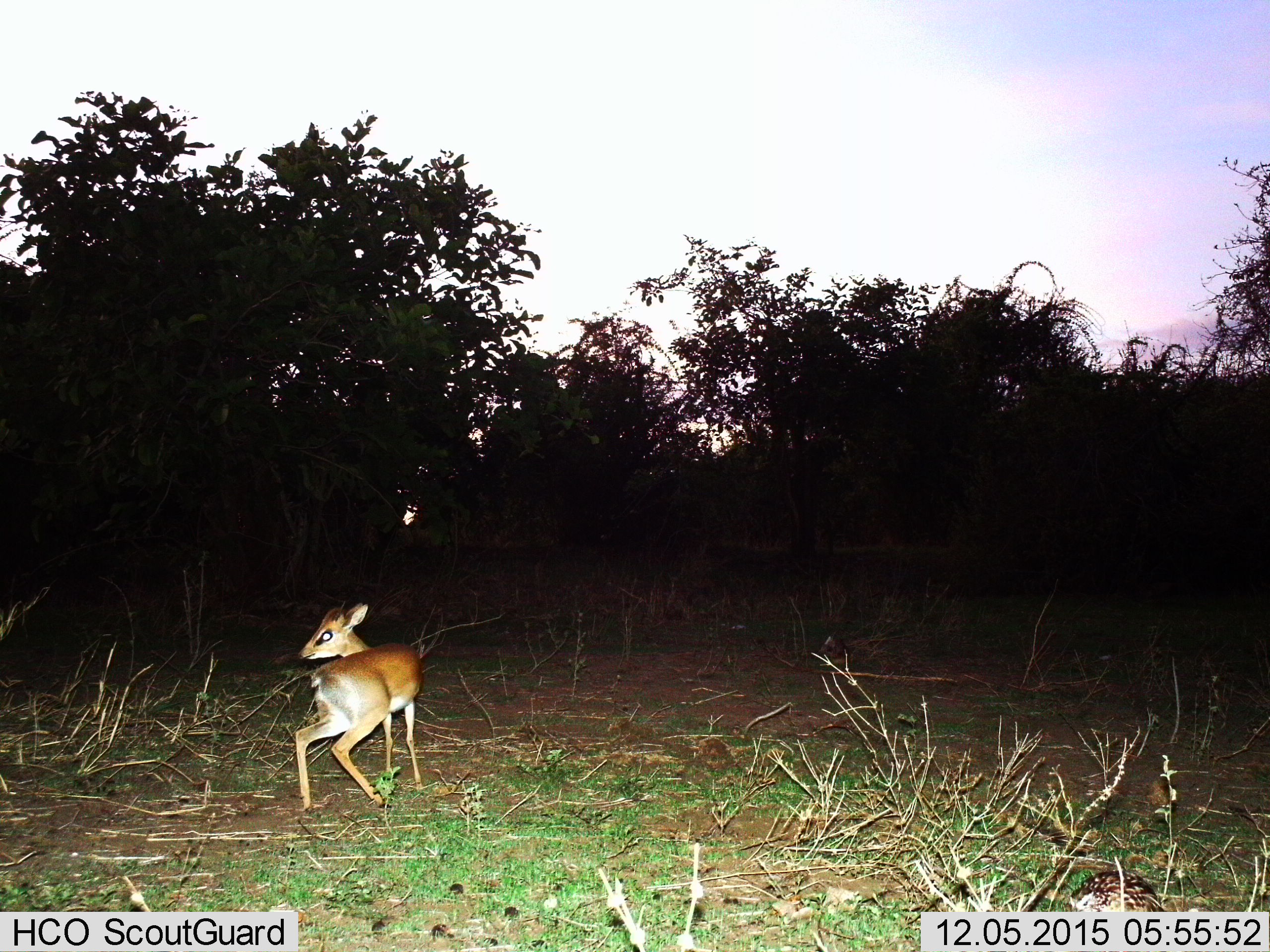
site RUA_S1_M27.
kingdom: Animalia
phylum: Chordata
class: Mammalia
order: Artiodactyla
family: Bovidae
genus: Madoqua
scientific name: Madoqua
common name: dik-dik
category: dikdik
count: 1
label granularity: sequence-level